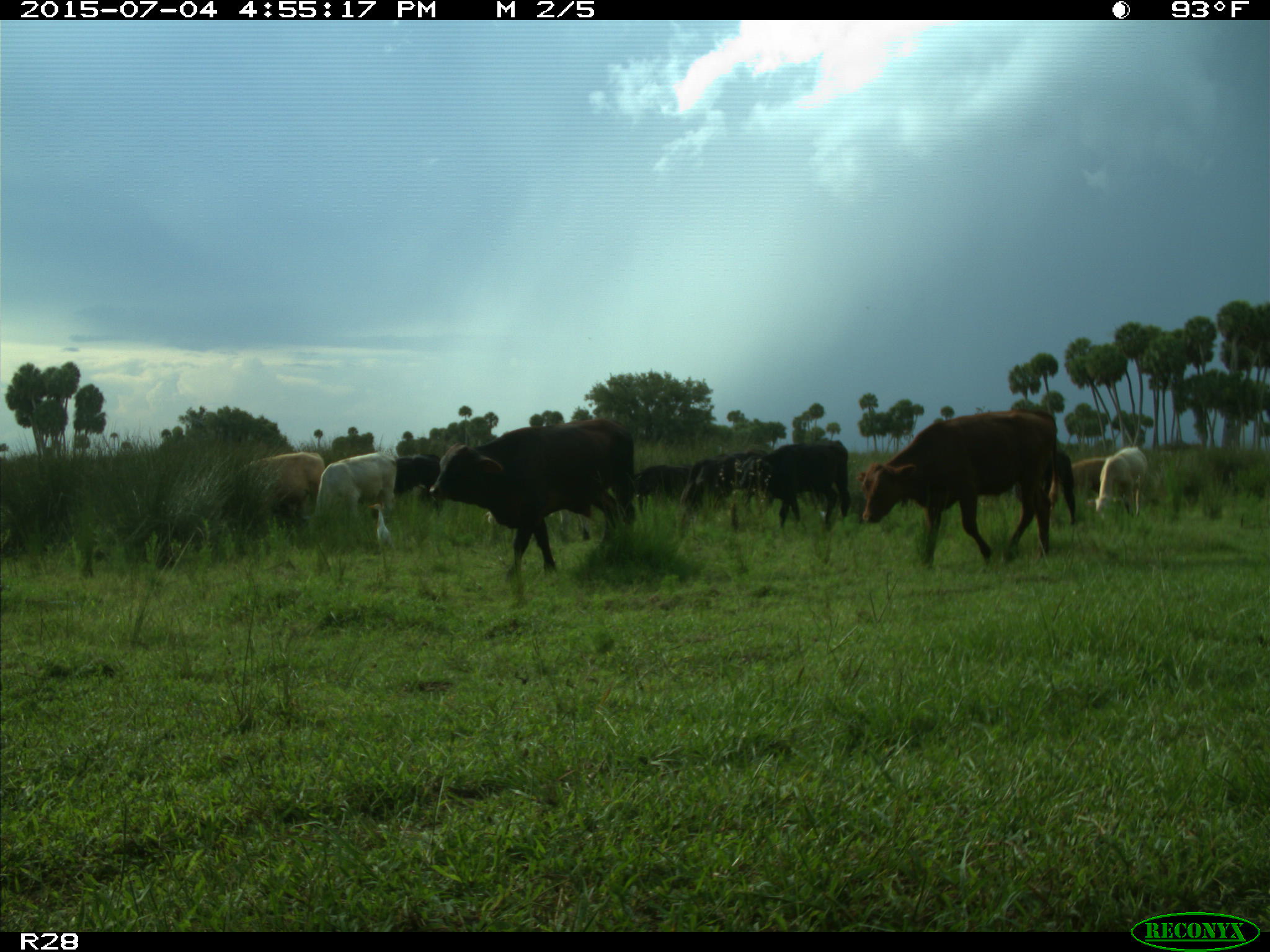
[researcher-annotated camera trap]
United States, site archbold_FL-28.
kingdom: Animalia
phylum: Chordata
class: Mammalia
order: Artiodactyla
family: Bovidae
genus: Bos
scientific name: Bos taurus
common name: domestic cow